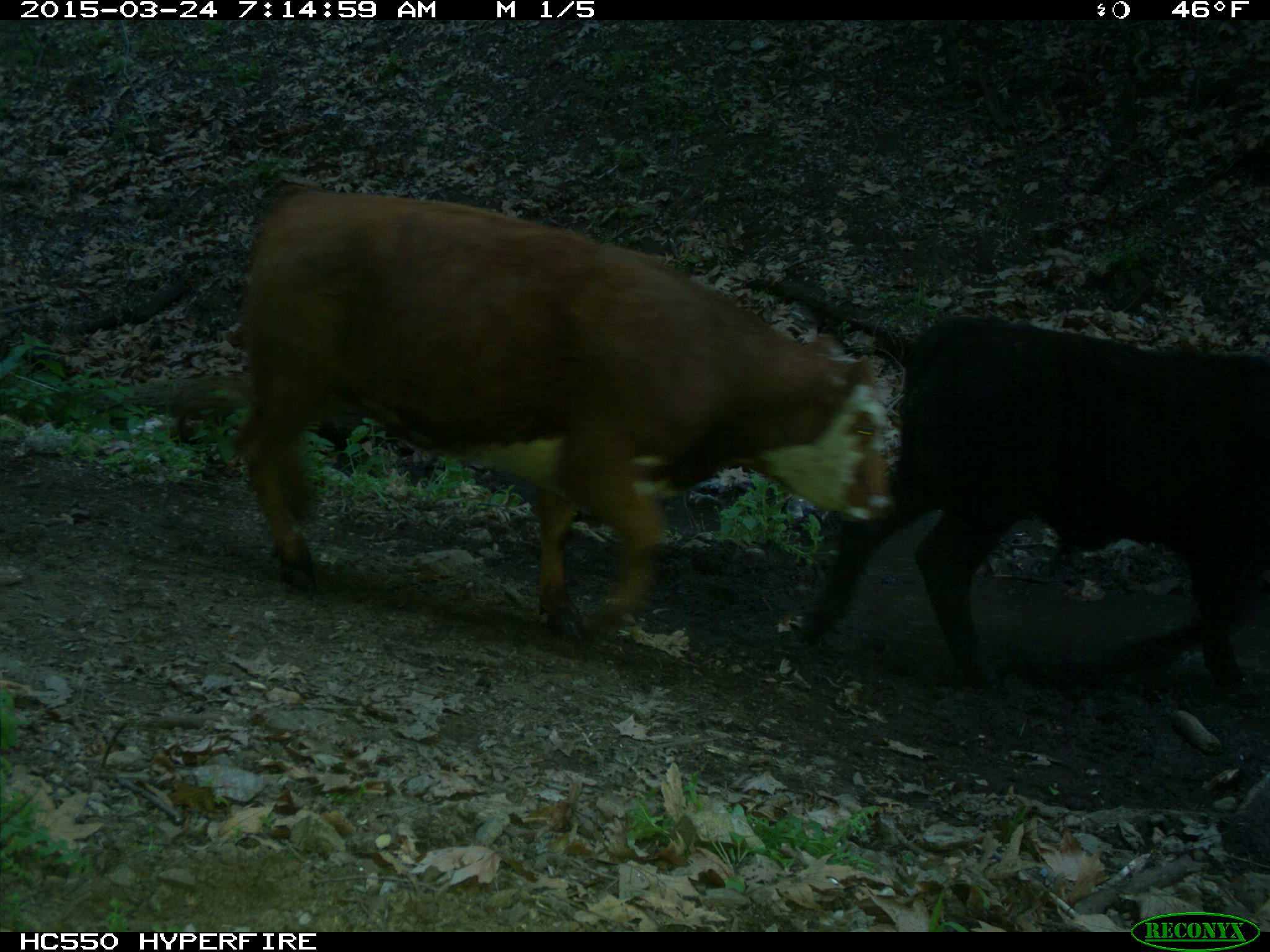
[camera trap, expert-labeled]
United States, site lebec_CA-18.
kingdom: Animalia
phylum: Chordata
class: Mammalia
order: Artiodactyla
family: Bovidae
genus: Bos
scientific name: Bos taurus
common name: domestic cow